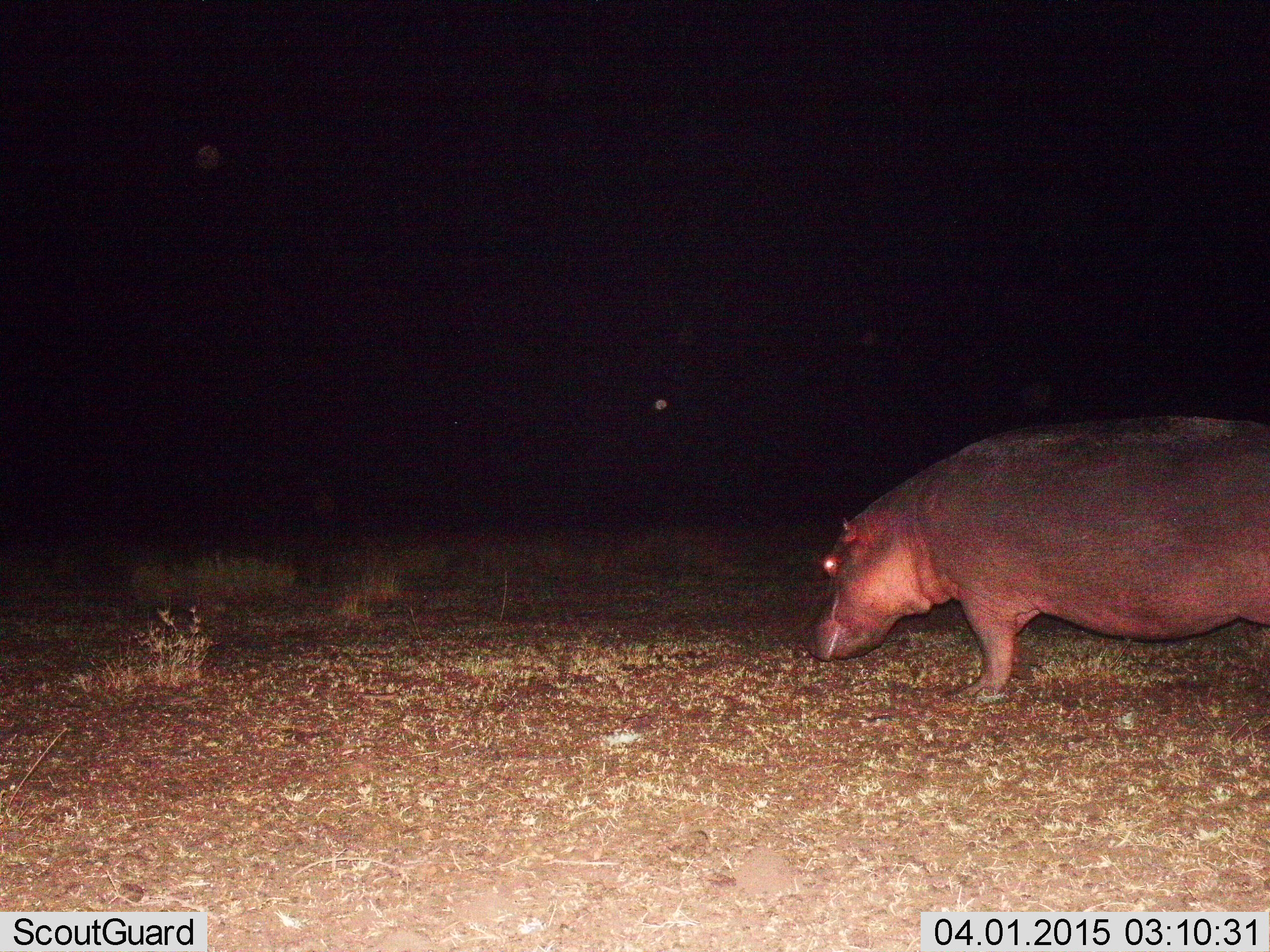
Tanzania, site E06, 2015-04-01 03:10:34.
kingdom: Animalia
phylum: Chordata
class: Mammalia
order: Artiodactyla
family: Hippopotamidae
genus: Hippopotamus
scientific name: Hippopotamus amphibius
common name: hippopotamus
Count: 1.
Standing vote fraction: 90%.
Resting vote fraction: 0%.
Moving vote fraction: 10%.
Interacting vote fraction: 0%.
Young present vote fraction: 0%.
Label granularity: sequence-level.